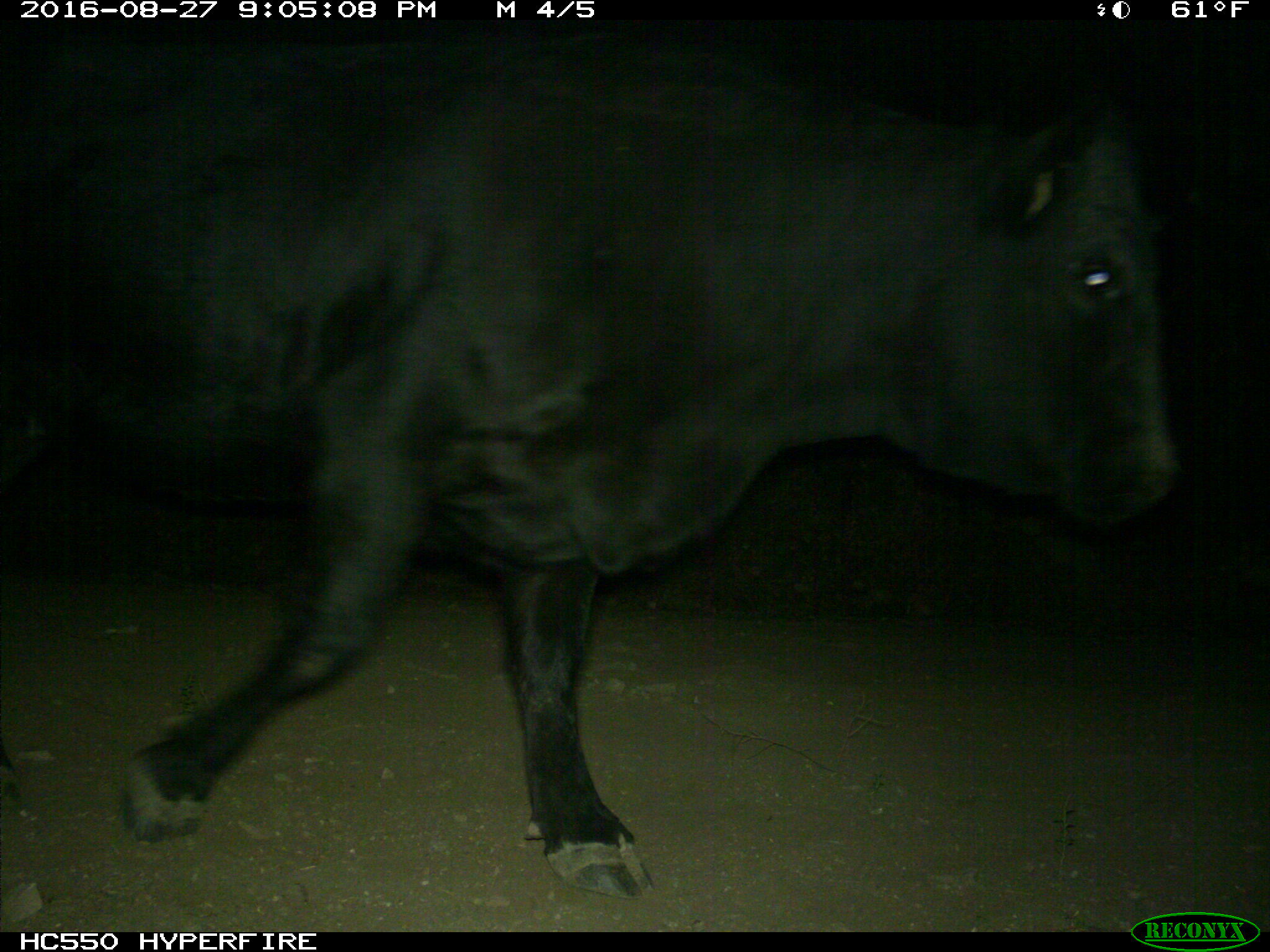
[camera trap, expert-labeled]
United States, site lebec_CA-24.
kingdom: Animalia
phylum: Chordata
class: Mammalia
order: Artiodactyla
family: Bovidae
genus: Bos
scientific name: Bos taurus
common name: domestic cow